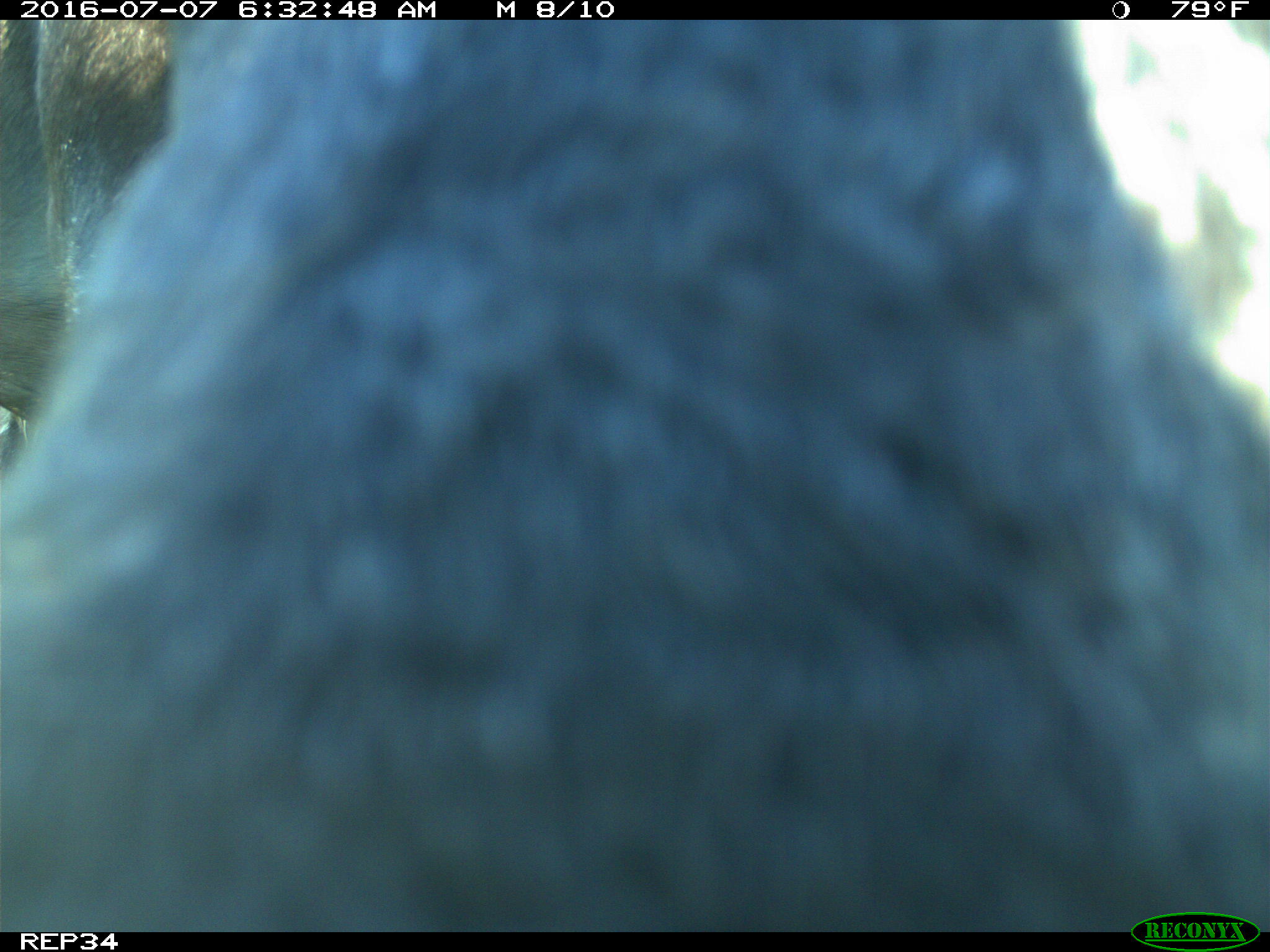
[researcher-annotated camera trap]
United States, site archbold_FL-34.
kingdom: Animalia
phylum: Chordata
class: Mammalia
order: Artiodactyla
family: Bovidae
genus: Bos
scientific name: Bos taurus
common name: domestic cow